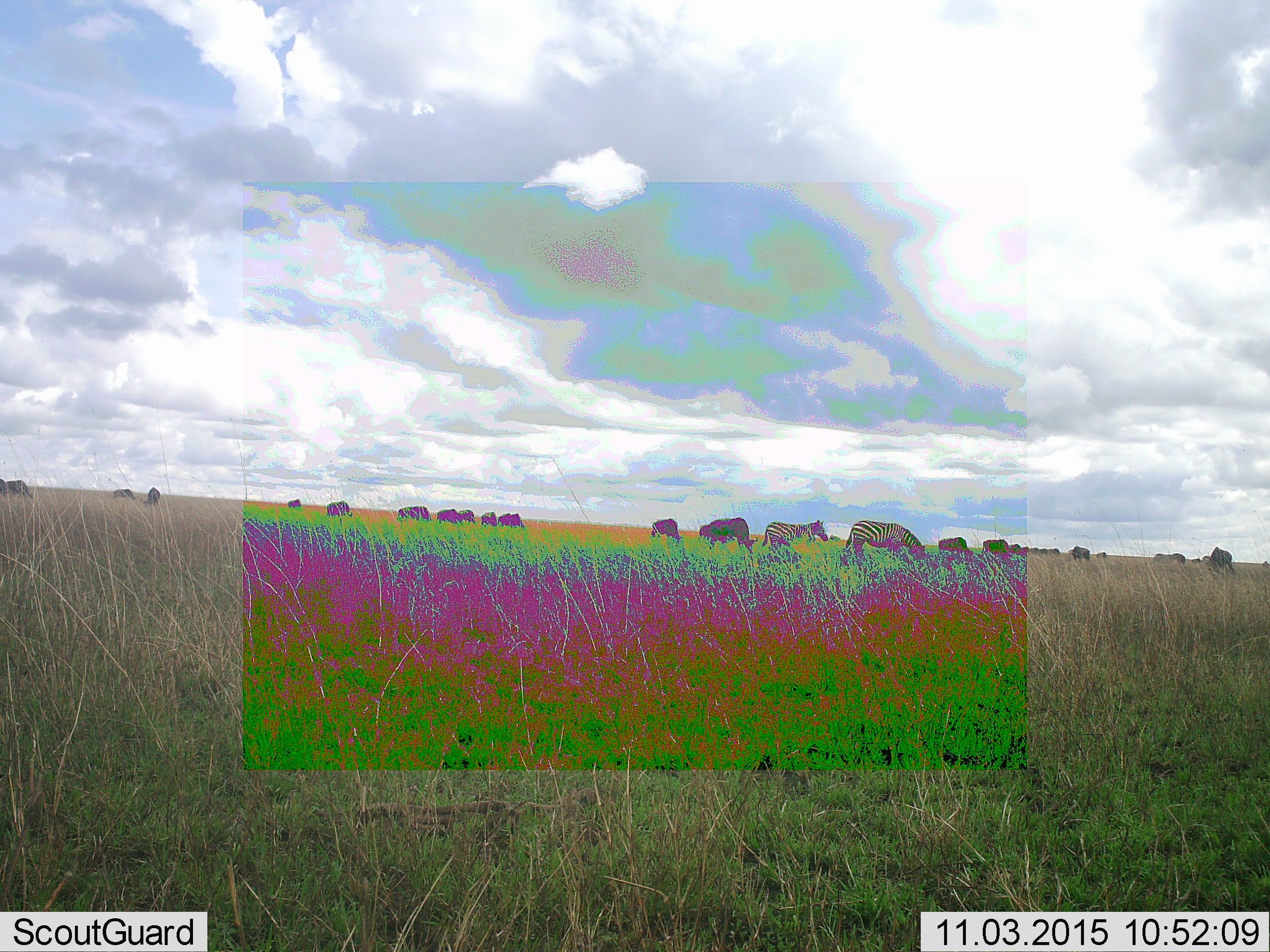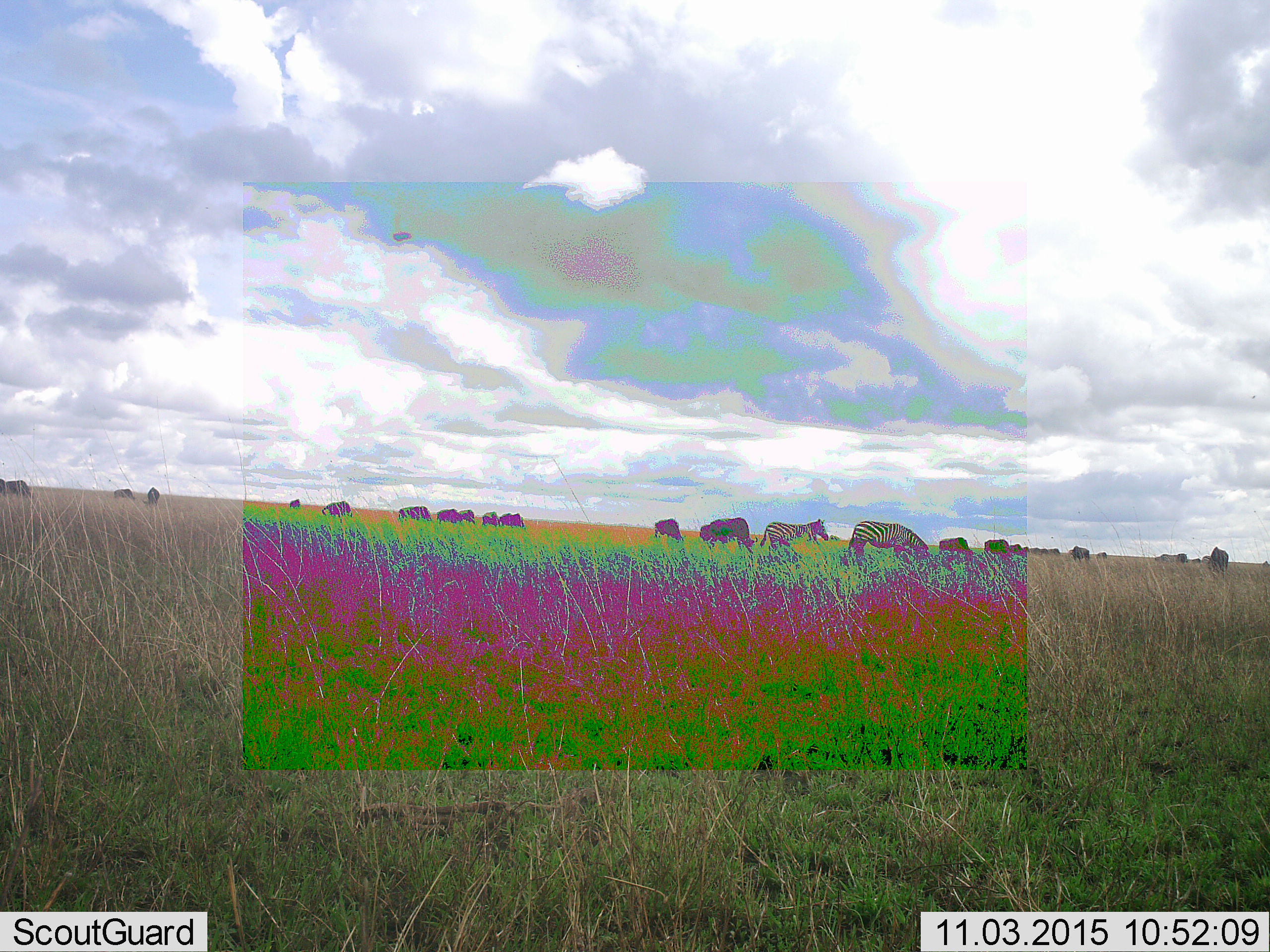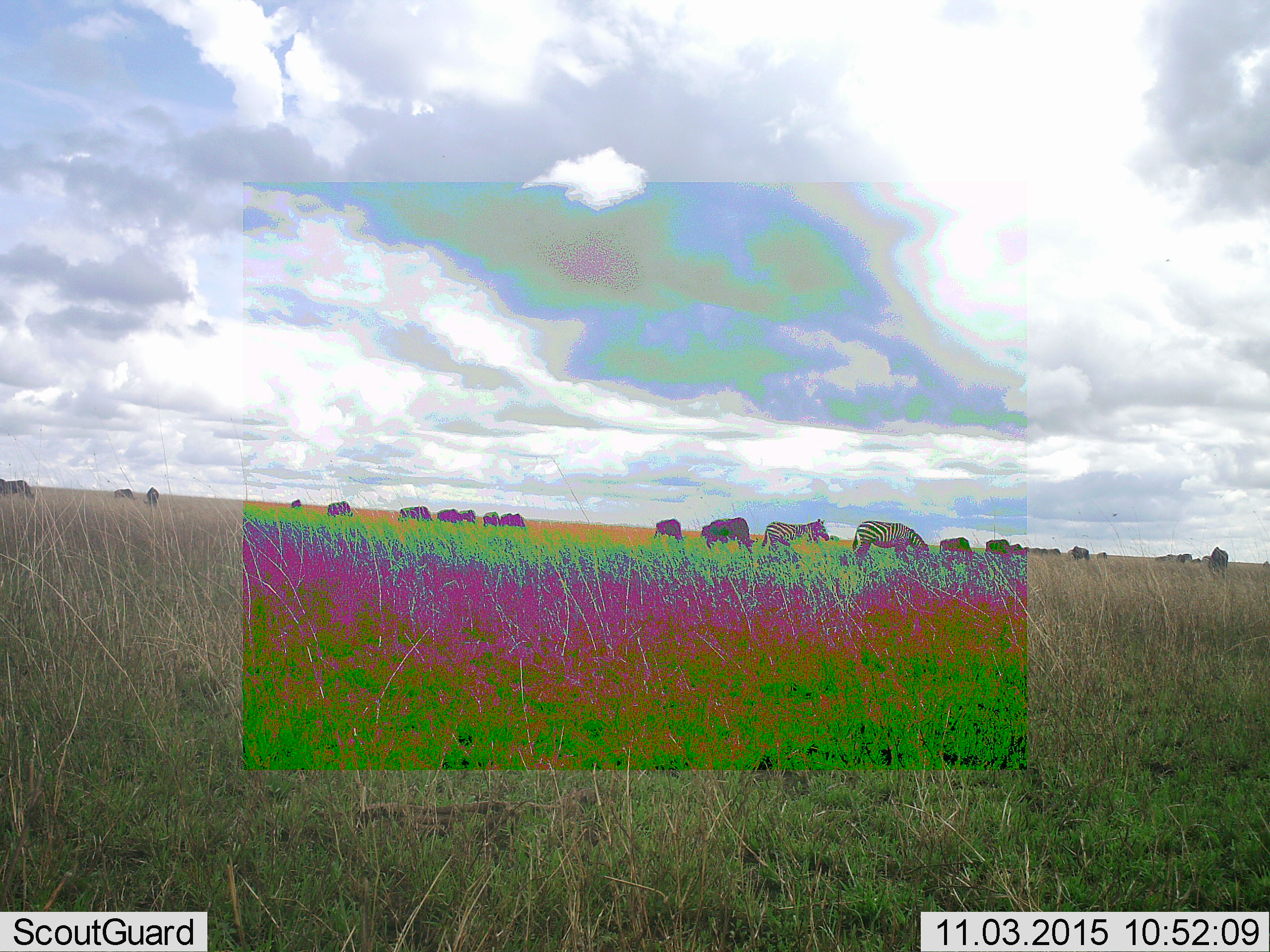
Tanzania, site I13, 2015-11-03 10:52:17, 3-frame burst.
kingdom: Animalia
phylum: Chordata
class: Mammalia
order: Artiodactyla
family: Bovidae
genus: Connochaetes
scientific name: Connochaetes taurinus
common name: blue wildebeest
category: wildebeest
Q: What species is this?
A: Wildebeest (blue wildebeest) (Connochaetes taurinus).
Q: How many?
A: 11-50.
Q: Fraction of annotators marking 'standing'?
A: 11%.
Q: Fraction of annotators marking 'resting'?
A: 0%.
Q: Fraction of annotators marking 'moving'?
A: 11%.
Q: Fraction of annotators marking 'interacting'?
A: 0%.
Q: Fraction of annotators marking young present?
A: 0%.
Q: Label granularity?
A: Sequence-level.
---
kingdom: Animalia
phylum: Chordata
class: Mammalia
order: Perissodactyla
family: Equidae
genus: Equus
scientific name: Equus quagga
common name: plains zebra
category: zebra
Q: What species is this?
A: Zebra (plains zebra) (Equus quagga).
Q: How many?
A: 3.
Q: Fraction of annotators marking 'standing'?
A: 40%.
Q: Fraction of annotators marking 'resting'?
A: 7%.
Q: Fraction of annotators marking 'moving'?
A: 13%.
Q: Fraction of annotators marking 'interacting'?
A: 0%.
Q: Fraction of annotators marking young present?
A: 7%.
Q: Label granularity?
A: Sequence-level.